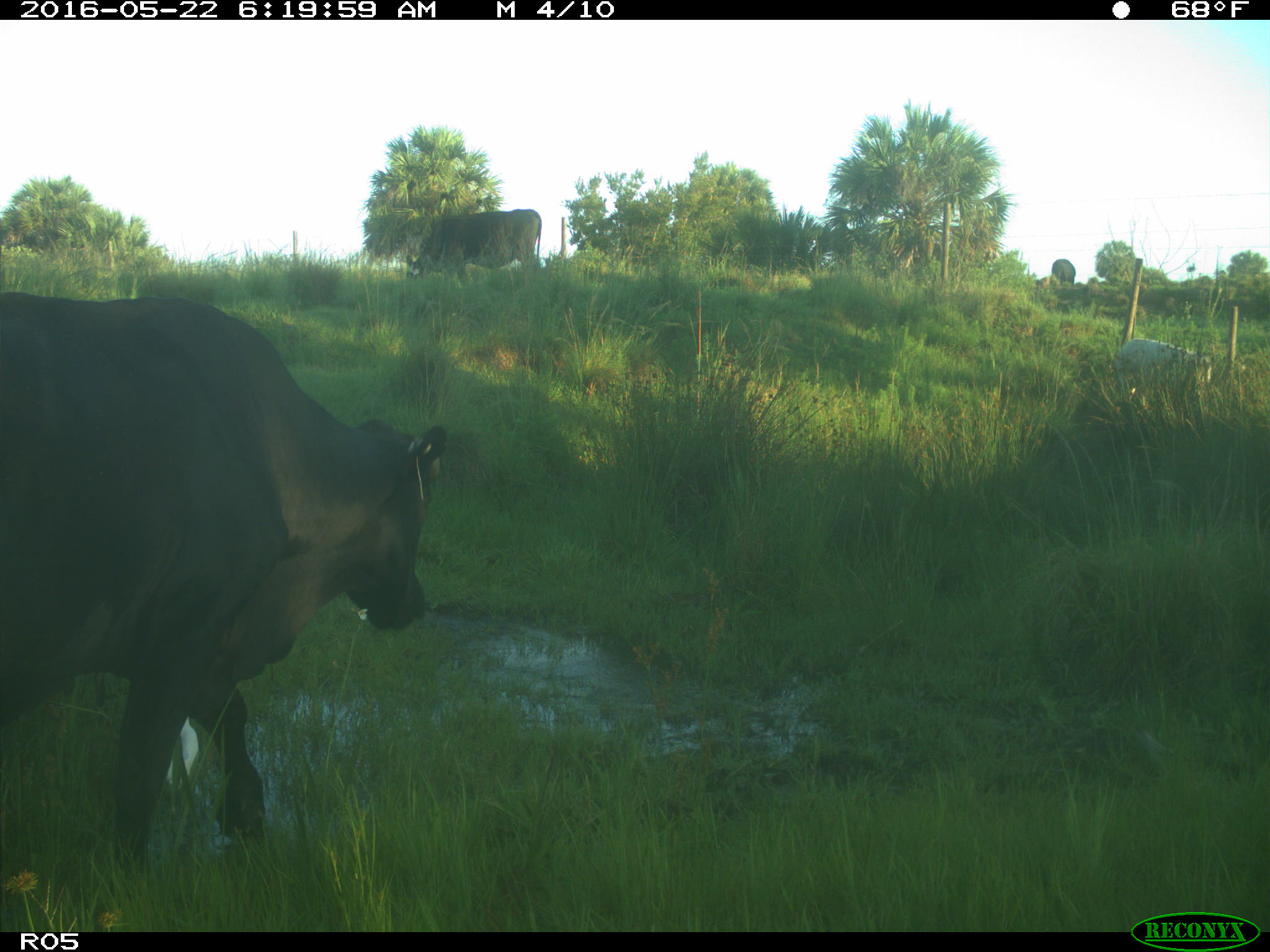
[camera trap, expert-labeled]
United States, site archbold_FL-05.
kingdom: Animalia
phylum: Chordata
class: Mammalia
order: Artiodactyla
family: Bovidae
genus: Bos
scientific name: Bos taurus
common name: domestic cow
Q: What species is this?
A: Bos taurus (domestic cow).